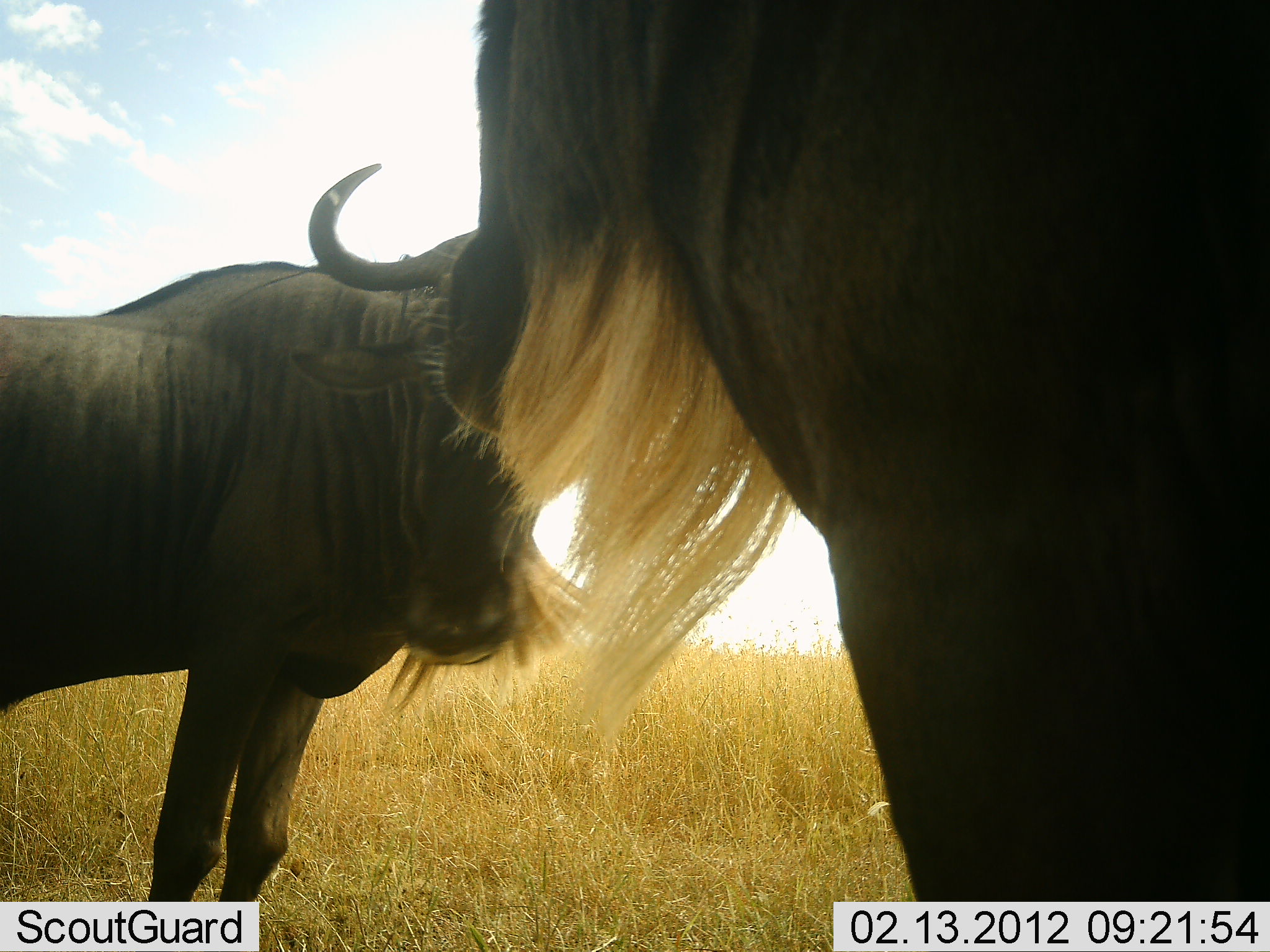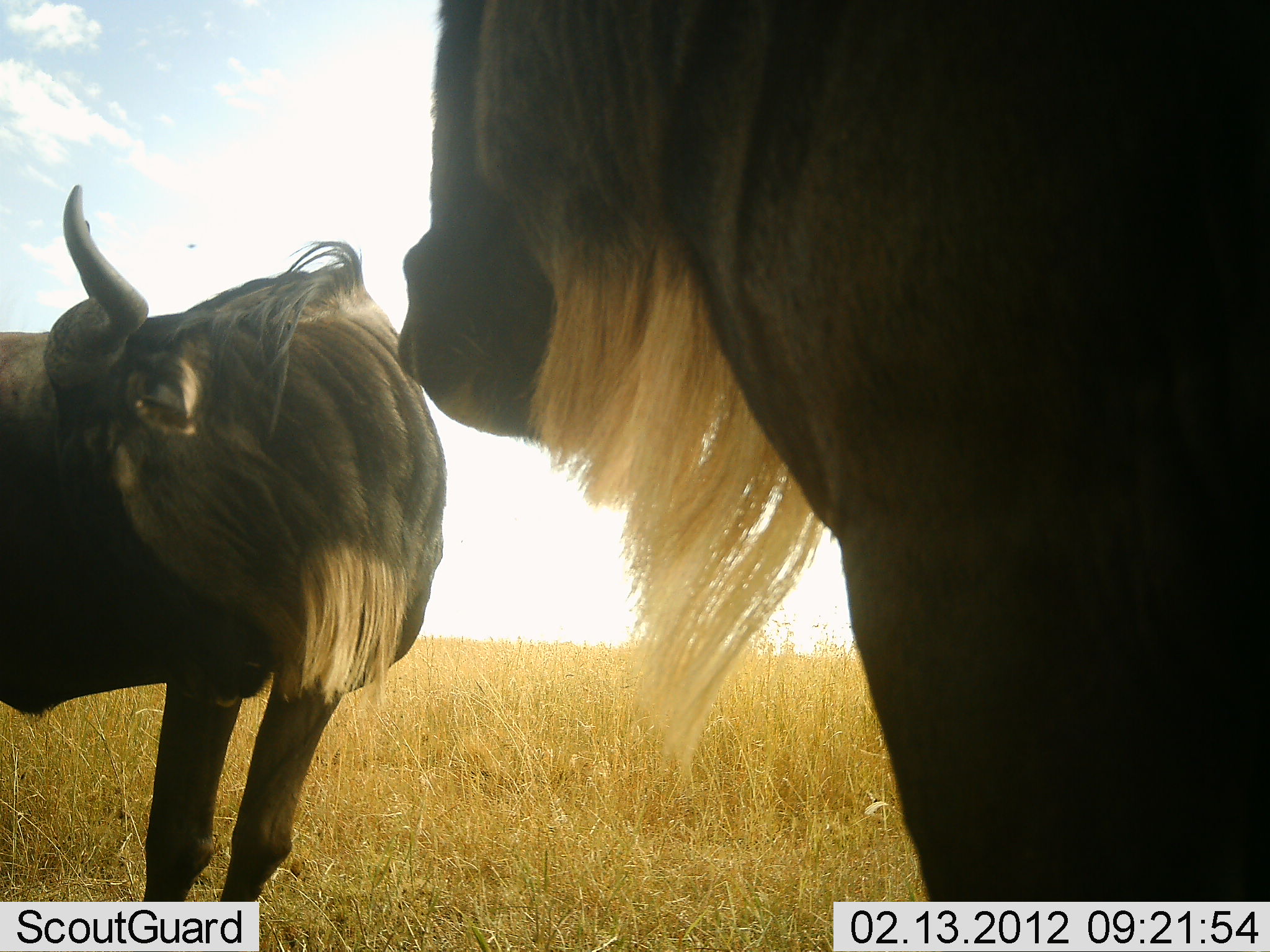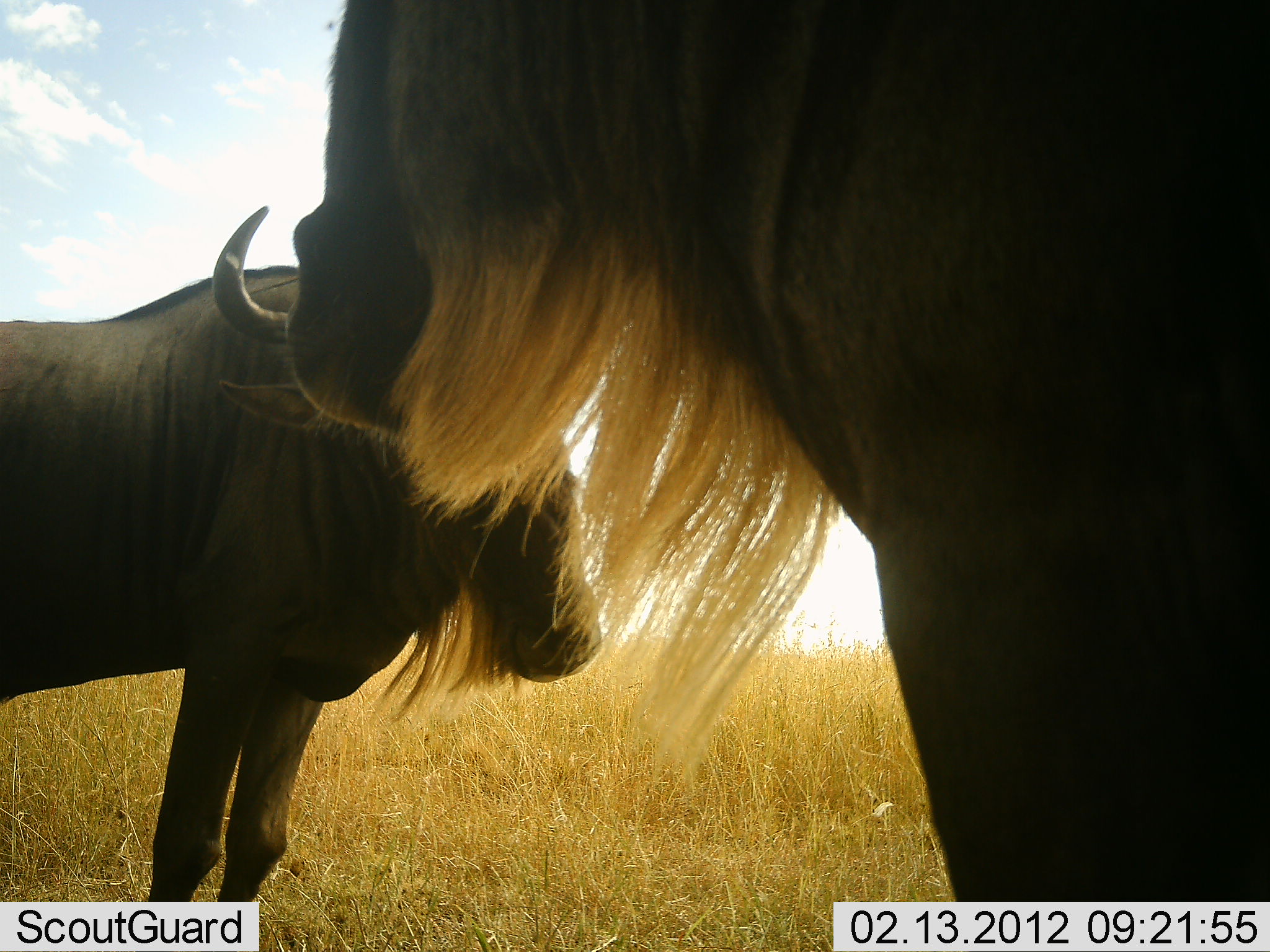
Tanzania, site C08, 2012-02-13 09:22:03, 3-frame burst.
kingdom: Animalia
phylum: Chordata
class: Mammalia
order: Artiodactyla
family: Bovidae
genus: Connochaetes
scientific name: Connochaetes taurinus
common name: blue wildebeest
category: wildebeest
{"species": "wildebeest (blue wildebeest) (Connochaetes taurinus)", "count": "2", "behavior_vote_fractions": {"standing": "89%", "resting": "0%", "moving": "6%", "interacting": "6%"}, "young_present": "0%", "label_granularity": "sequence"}